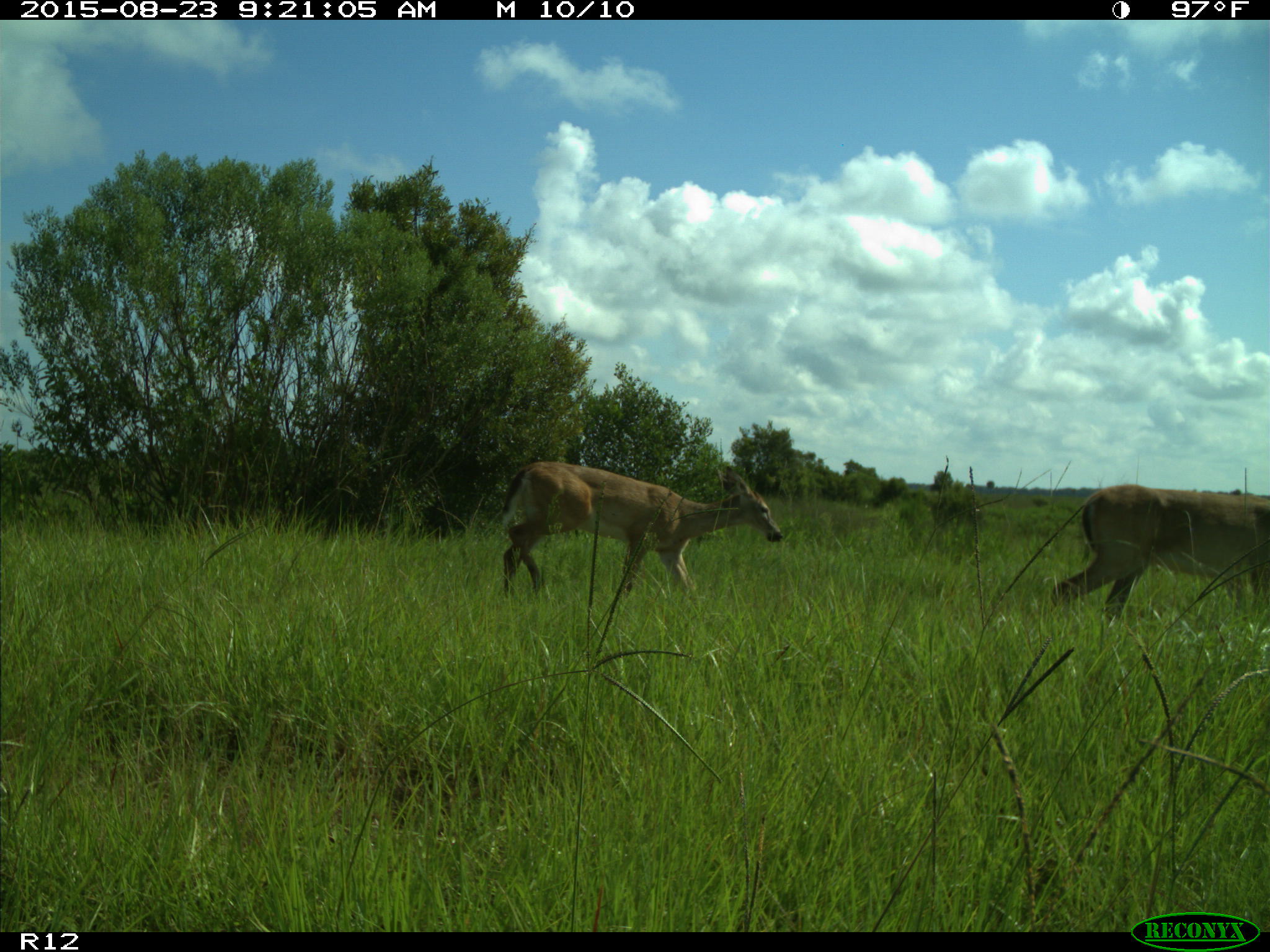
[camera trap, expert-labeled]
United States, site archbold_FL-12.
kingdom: Animalia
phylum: Chordata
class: Mammalia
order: Artiodactyla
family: Cervidae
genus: Odocoileus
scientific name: Odocoileus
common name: deer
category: unidentified deer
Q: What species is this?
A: Unidentified deer (deer) (Odocoileus).